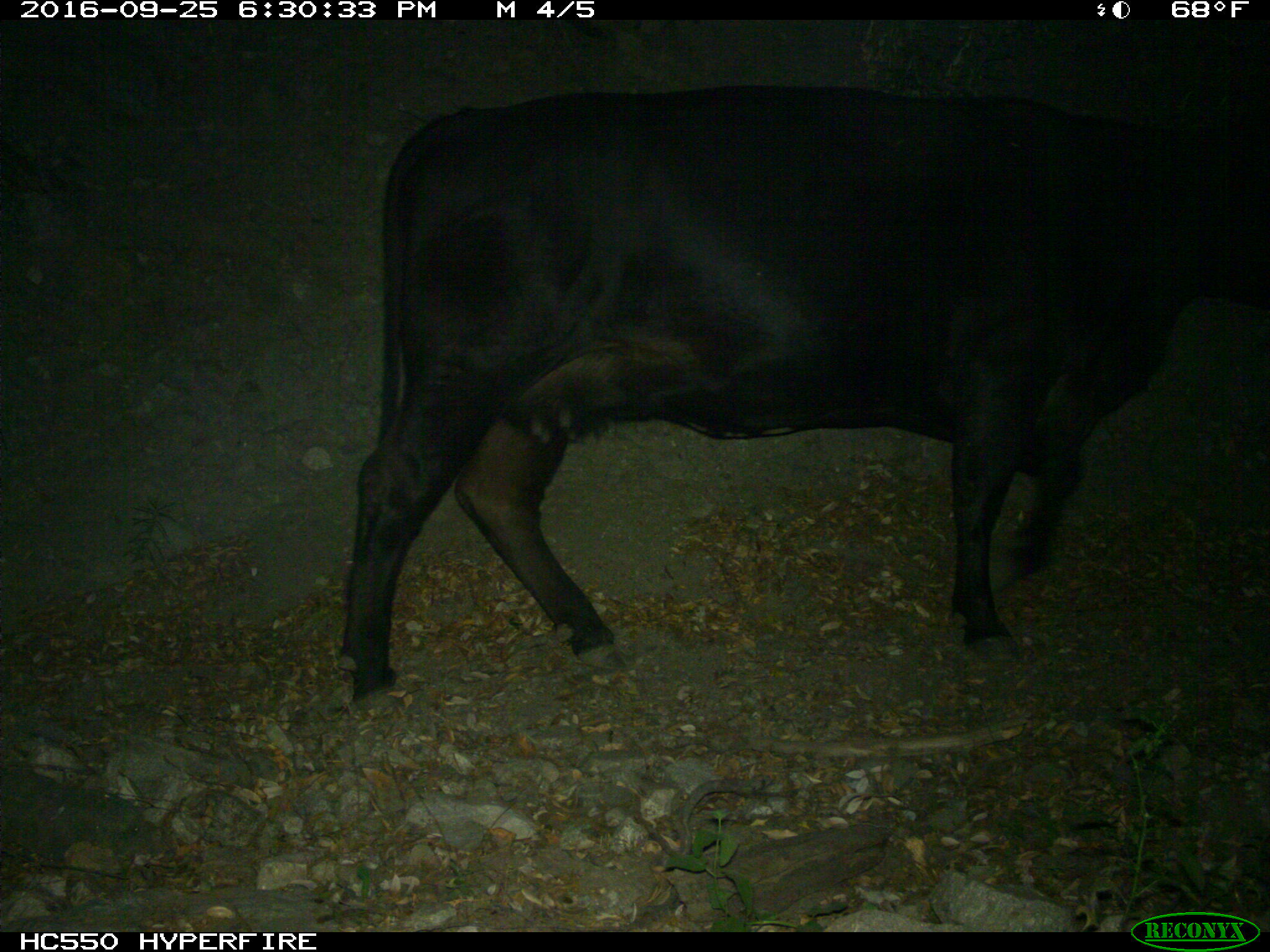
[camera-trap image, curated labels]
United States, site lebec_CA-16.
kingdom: Animalia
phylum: Chordata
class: Mammalia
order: Artiodactyla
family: Bovidae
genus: Bos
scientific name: Bos taurus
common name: domestic cow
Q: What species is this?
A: Bos taurus (domestic cow).